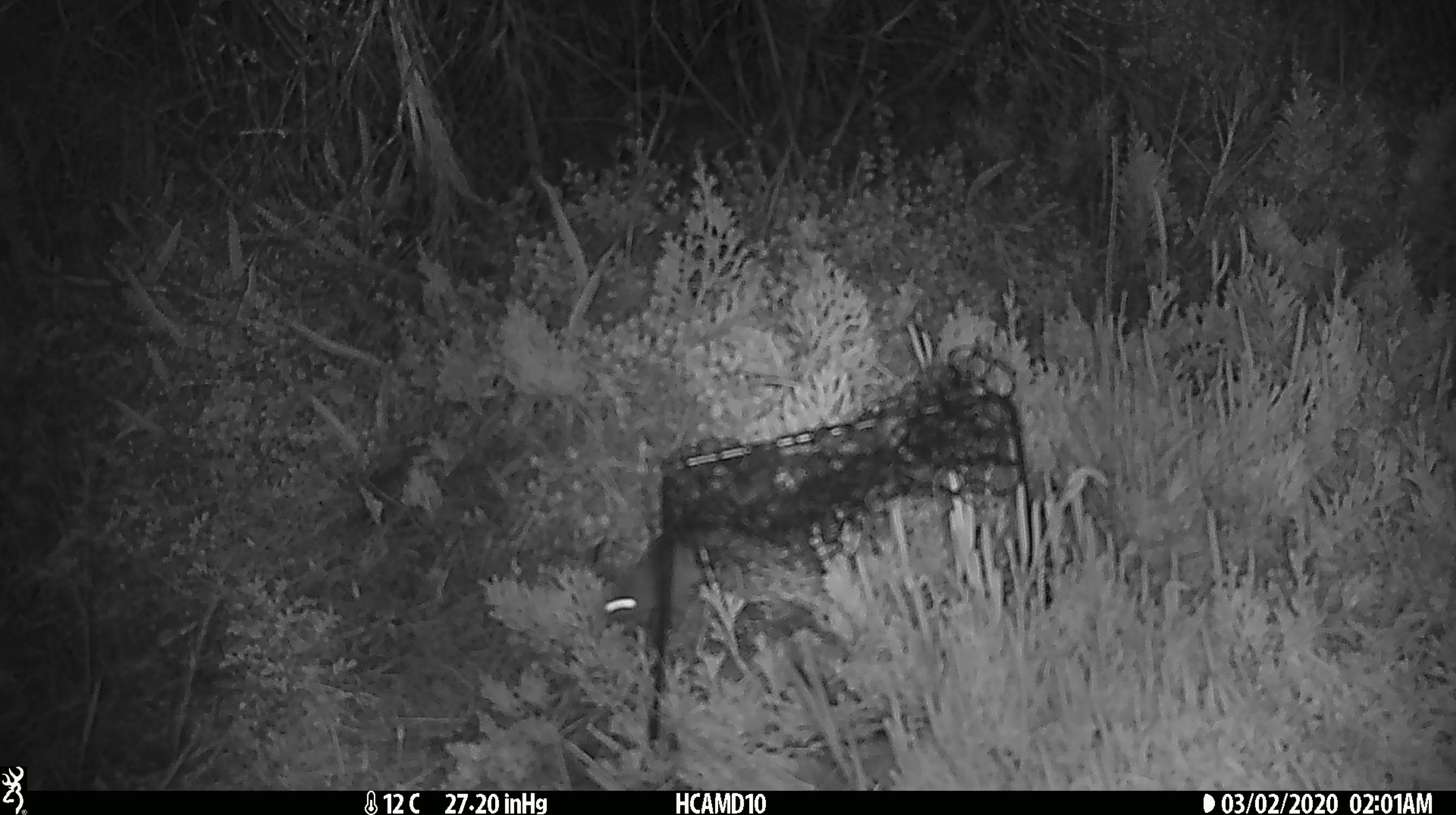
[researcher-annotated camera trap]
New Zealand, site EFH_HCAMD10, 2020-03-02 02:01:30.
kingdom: Animalia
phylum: Chordata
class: Mammalia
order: Rodentia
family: Muridae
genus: Mus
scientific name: Mus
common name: mouse